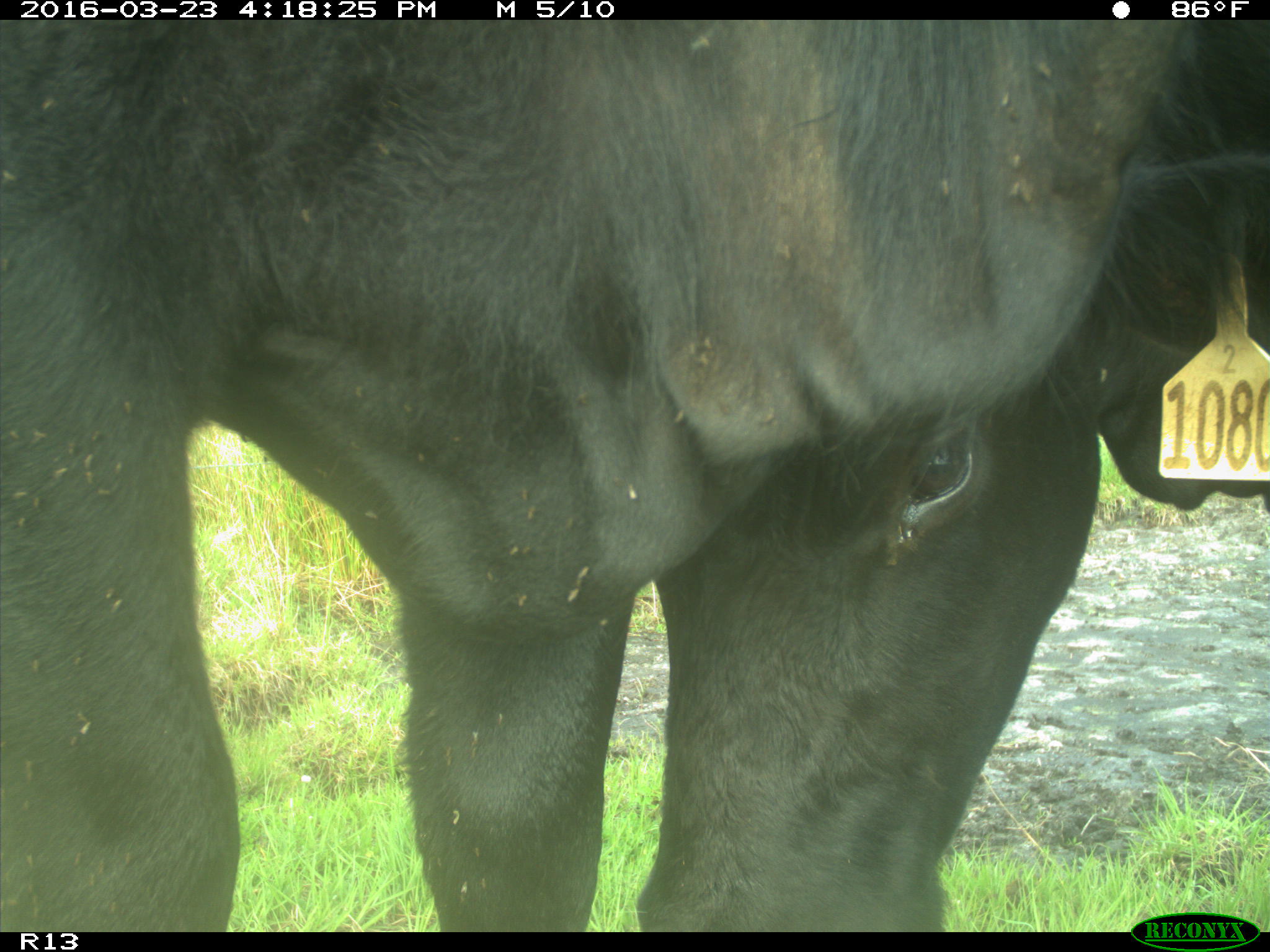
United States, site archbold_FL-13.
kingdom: Animalia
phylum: Chordata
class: Mammalia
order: Artiodactyla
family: Bovidae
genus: Bos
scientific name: Bos taurus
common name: domestic cow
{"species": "Bos taurus (domestic cow)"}